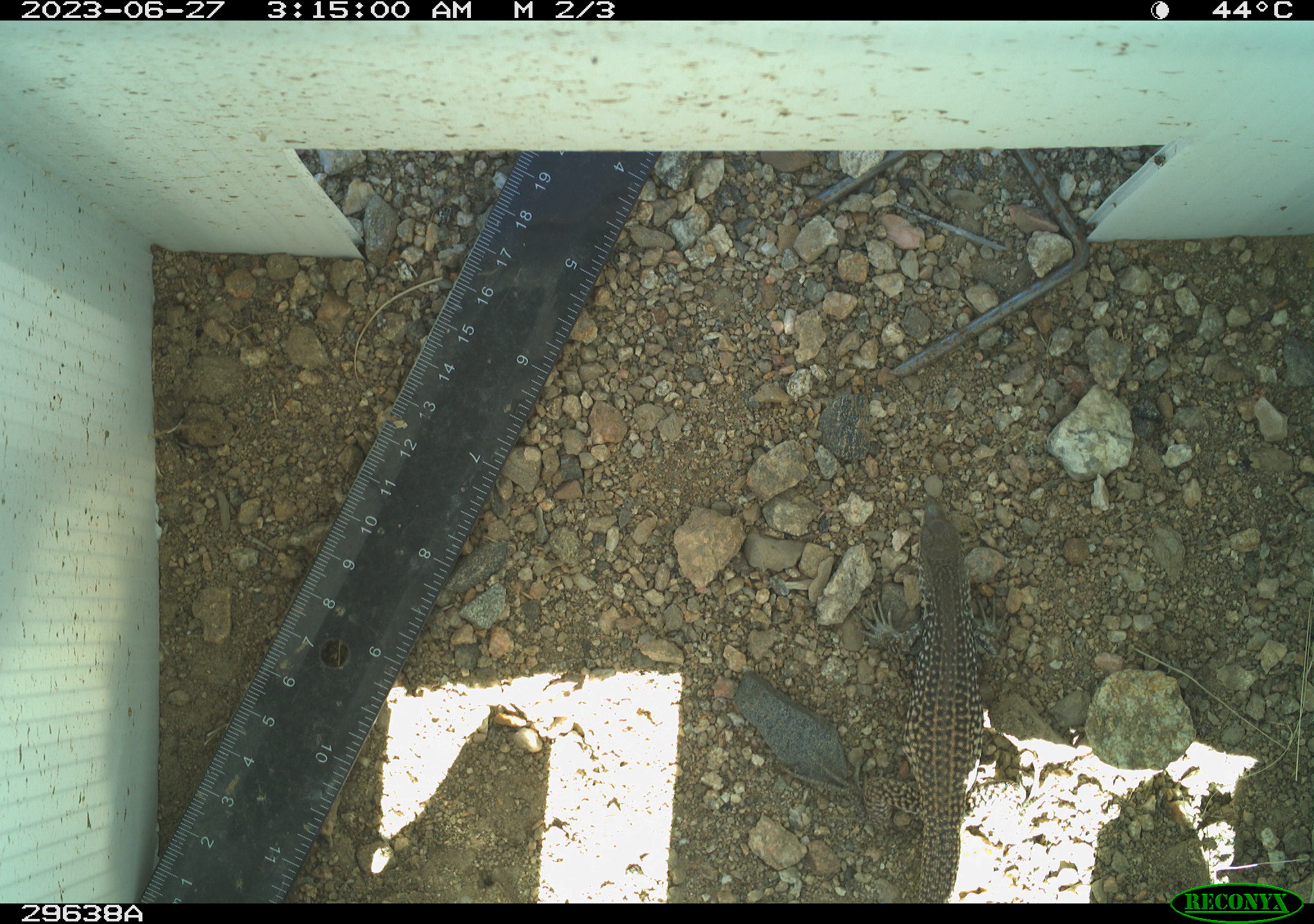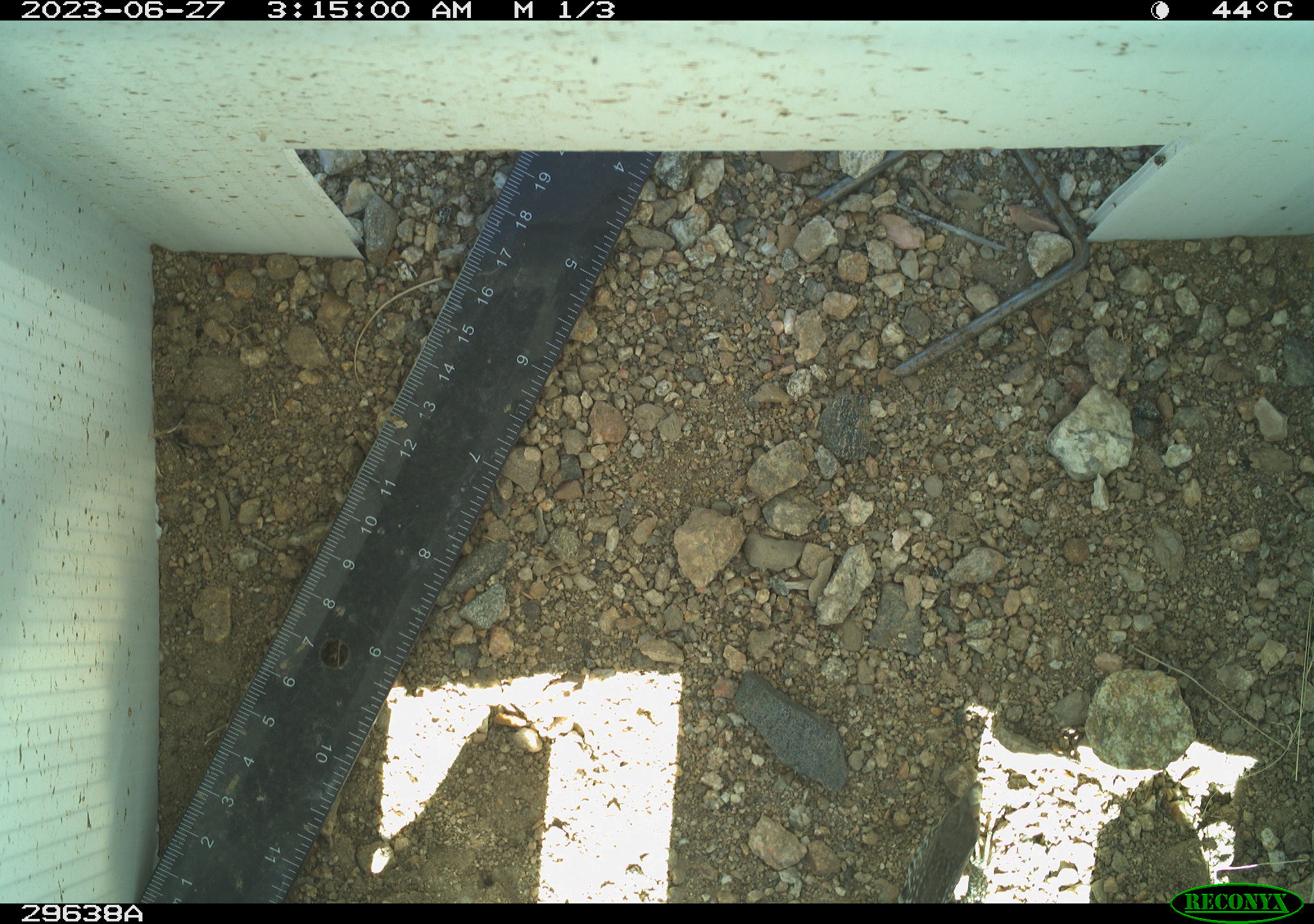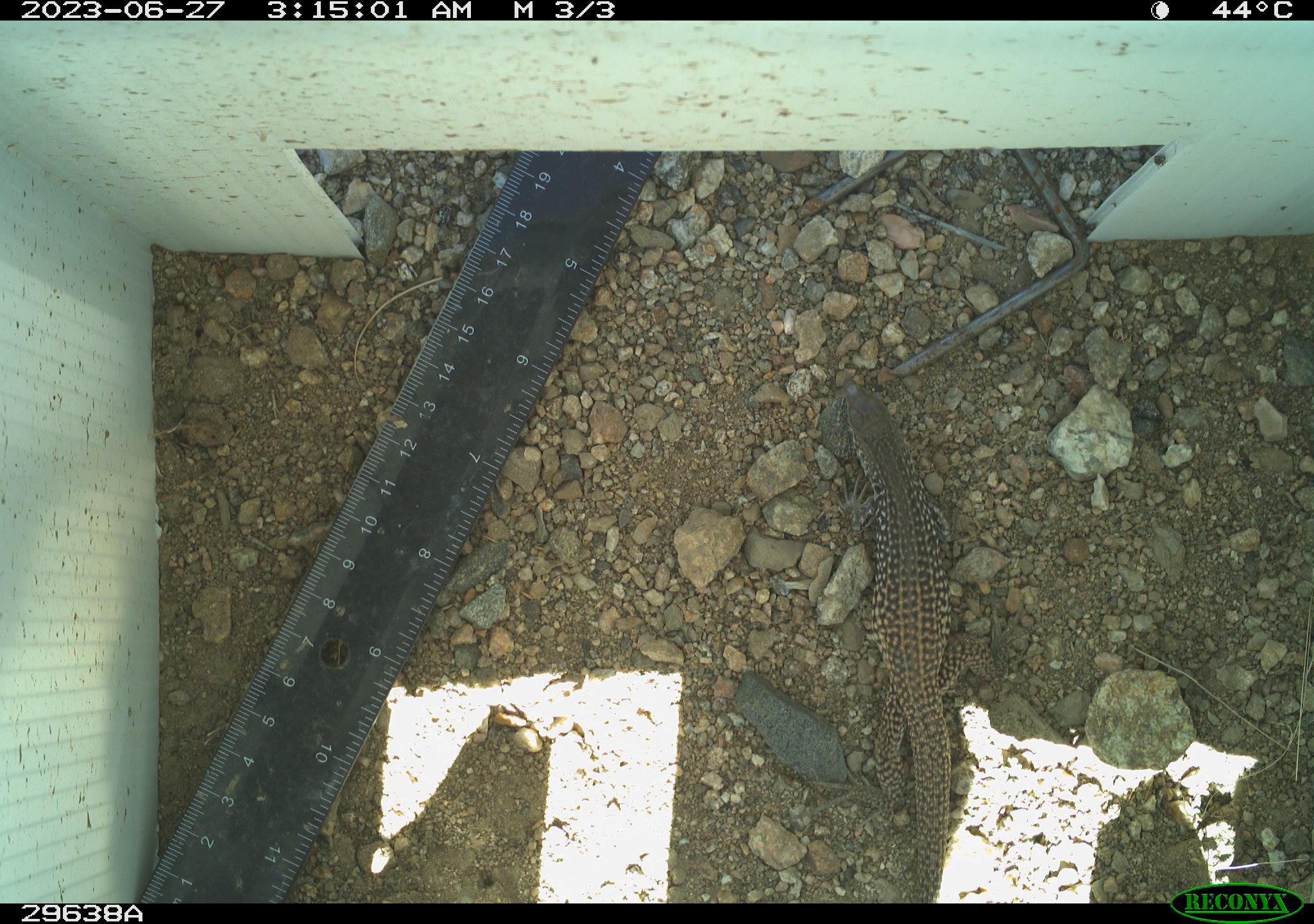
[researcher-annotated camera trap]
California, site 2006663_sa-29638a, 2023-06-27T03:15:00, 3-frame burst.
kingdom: Animalia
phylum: Chordata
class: Reptilia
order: Squamata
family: Teiidae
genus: Aspidoscelis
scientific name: Aspidoscelis tigris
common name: western whiptail